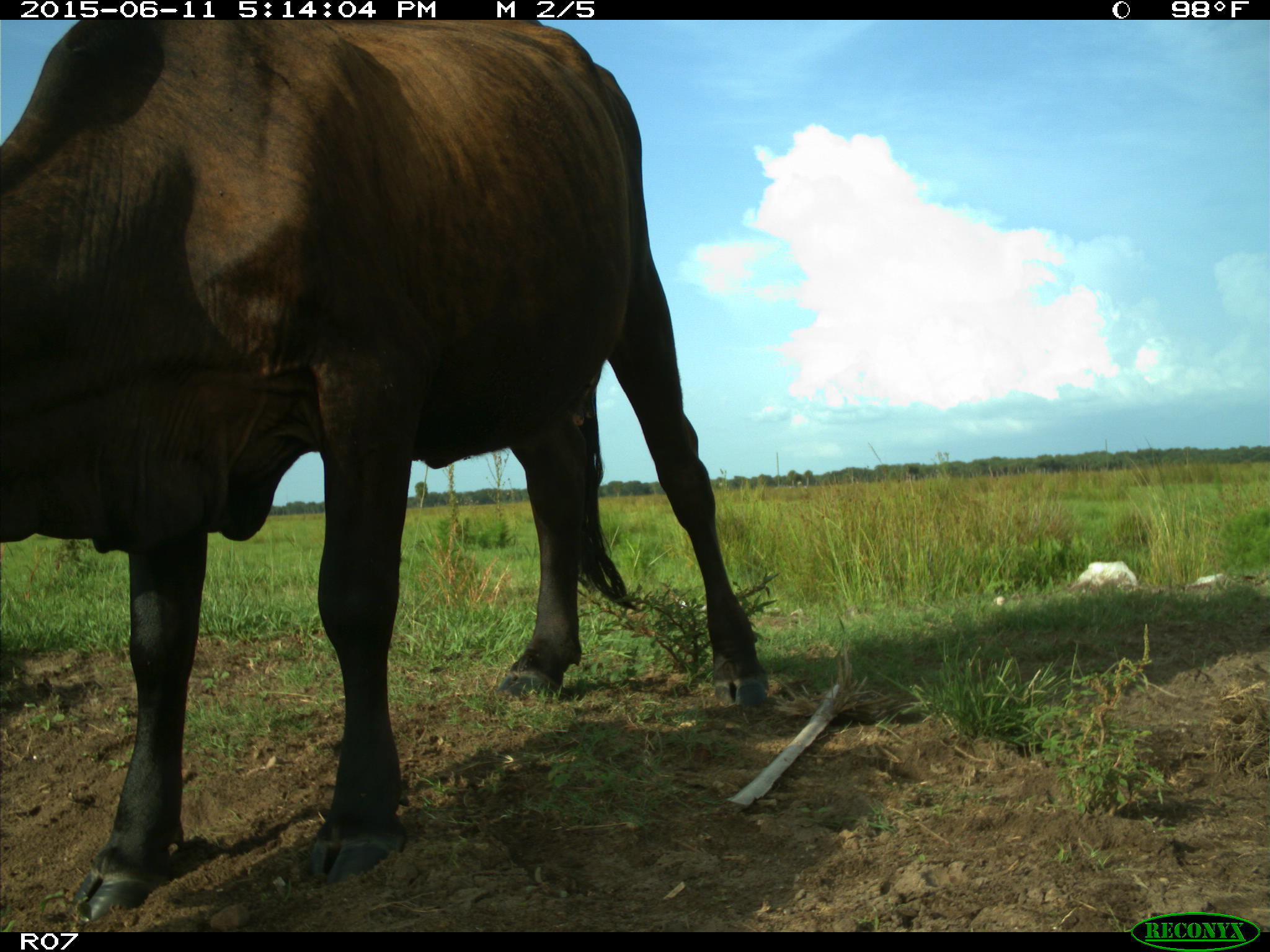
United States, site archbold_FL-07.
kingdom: Animalia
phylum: Chordata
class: Mammalia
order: Artiodactyla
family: Bovidae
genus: Bos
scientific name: Bos taurus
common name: domestic cow